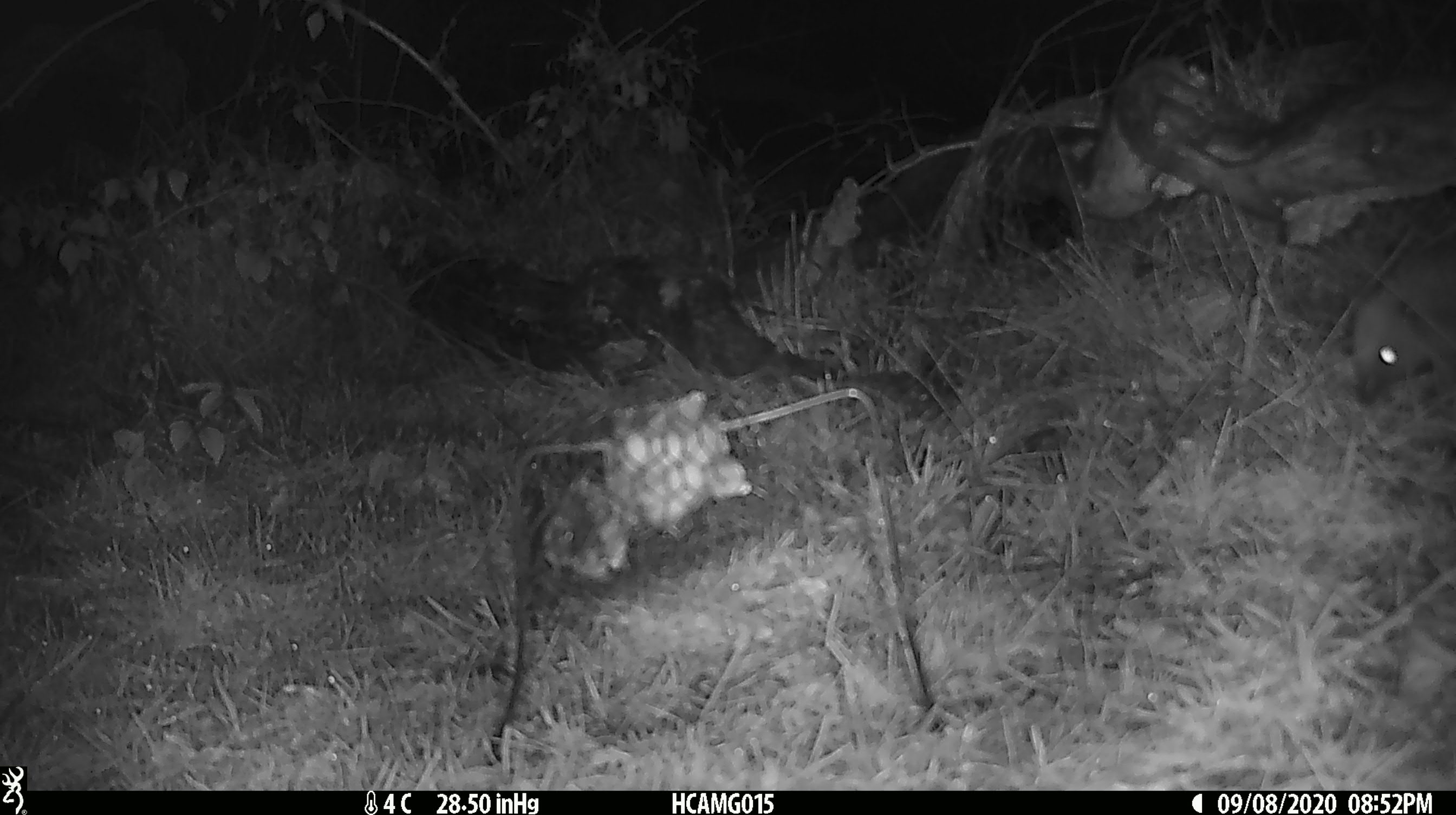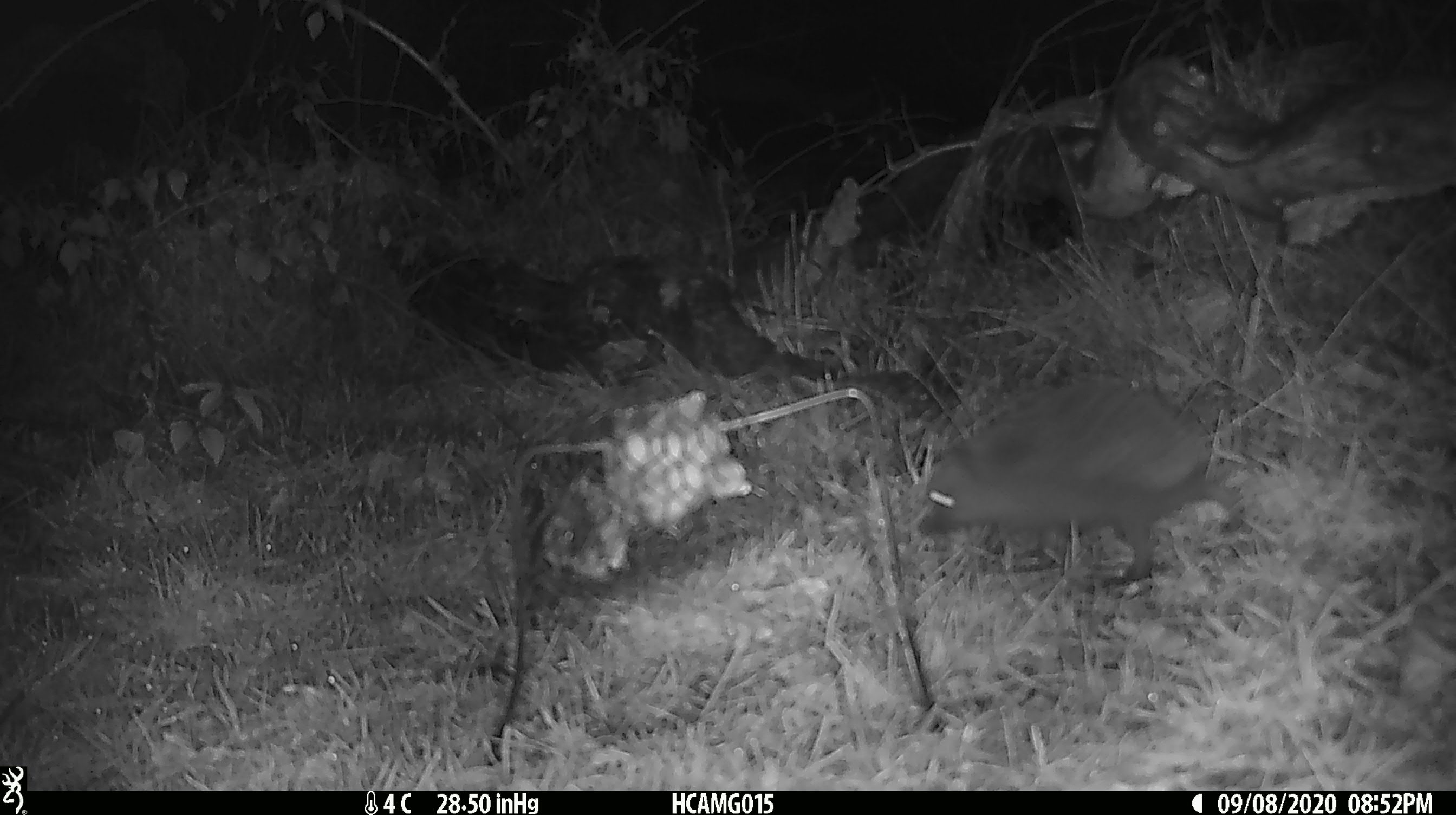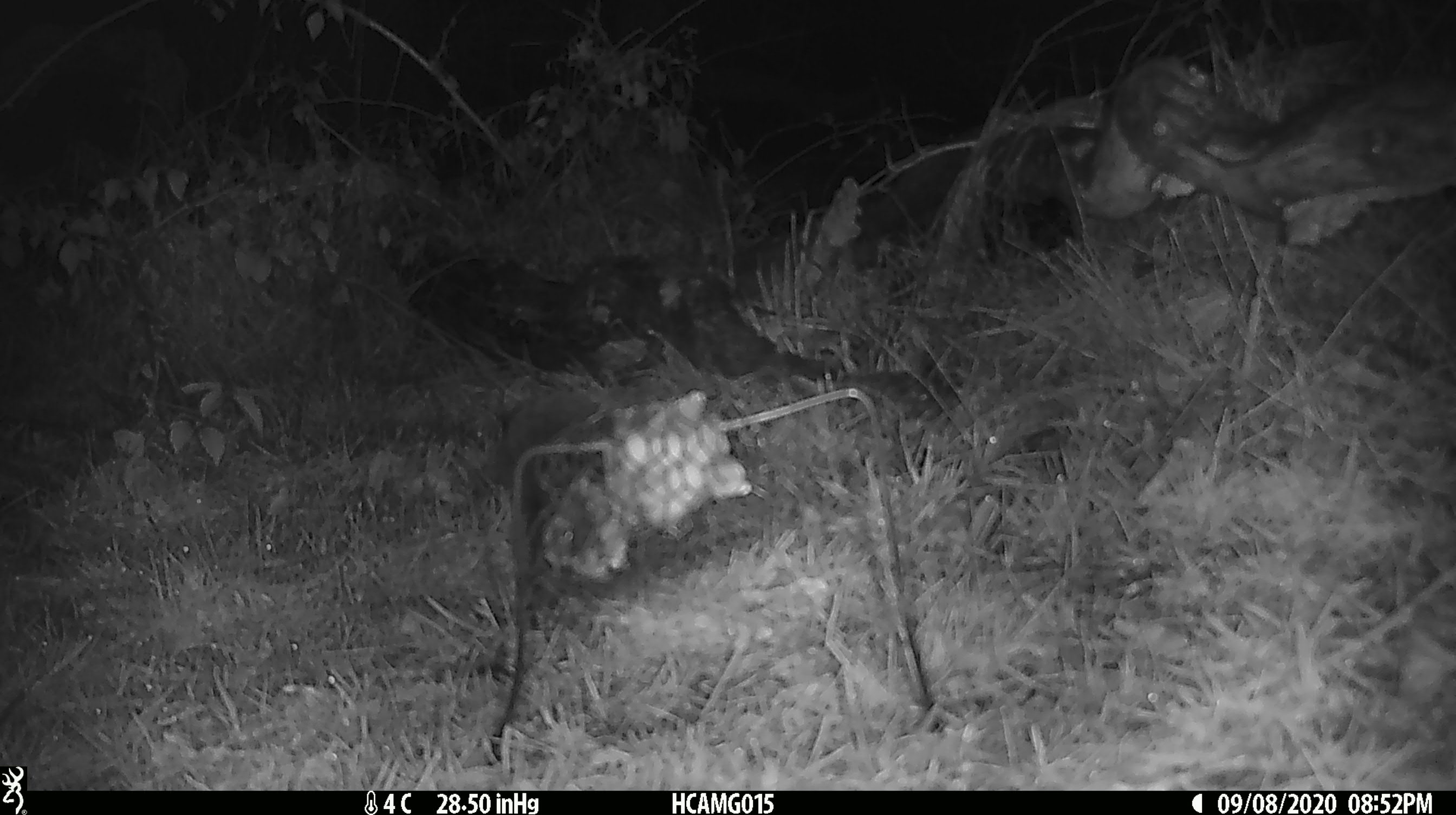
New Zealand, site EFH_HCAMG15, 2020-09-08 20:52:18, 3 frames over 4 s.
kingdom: Animalia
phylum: Chordata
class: Mammalia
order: Eulipotyphla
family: Erinaceidae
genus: Erinaceus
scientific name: Erinaceus europaeus europaeus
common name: european hedgehog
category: hedgehog